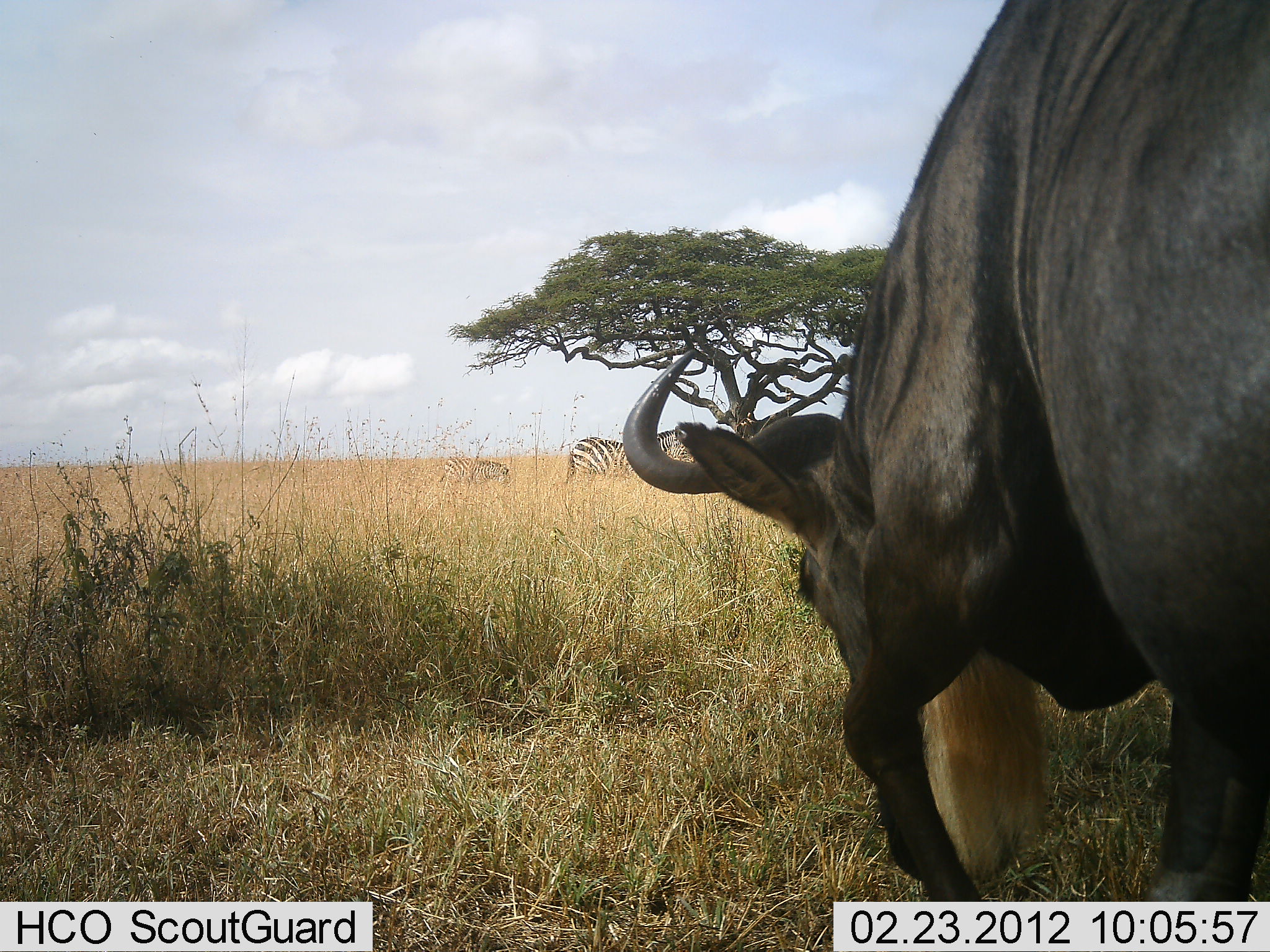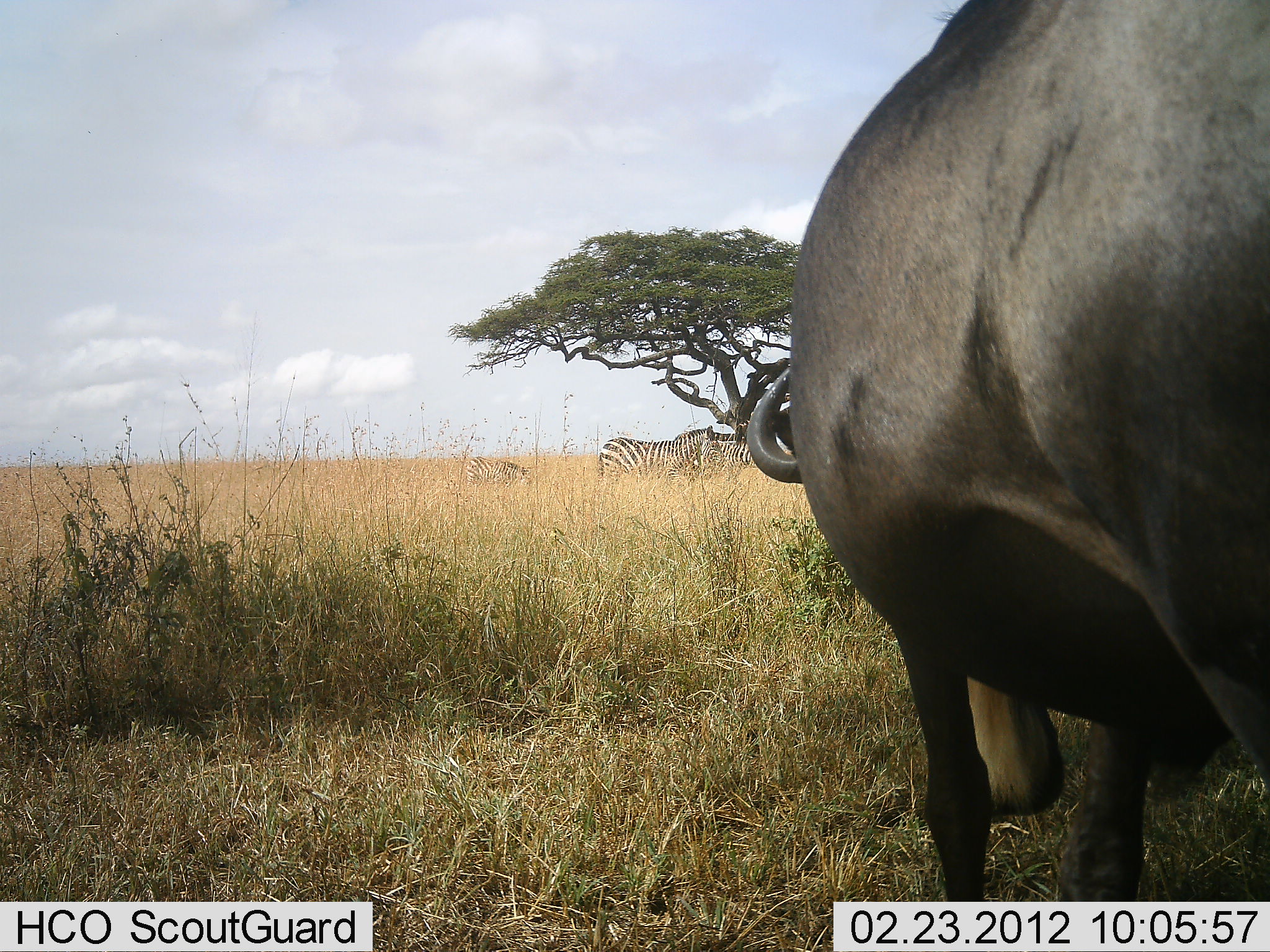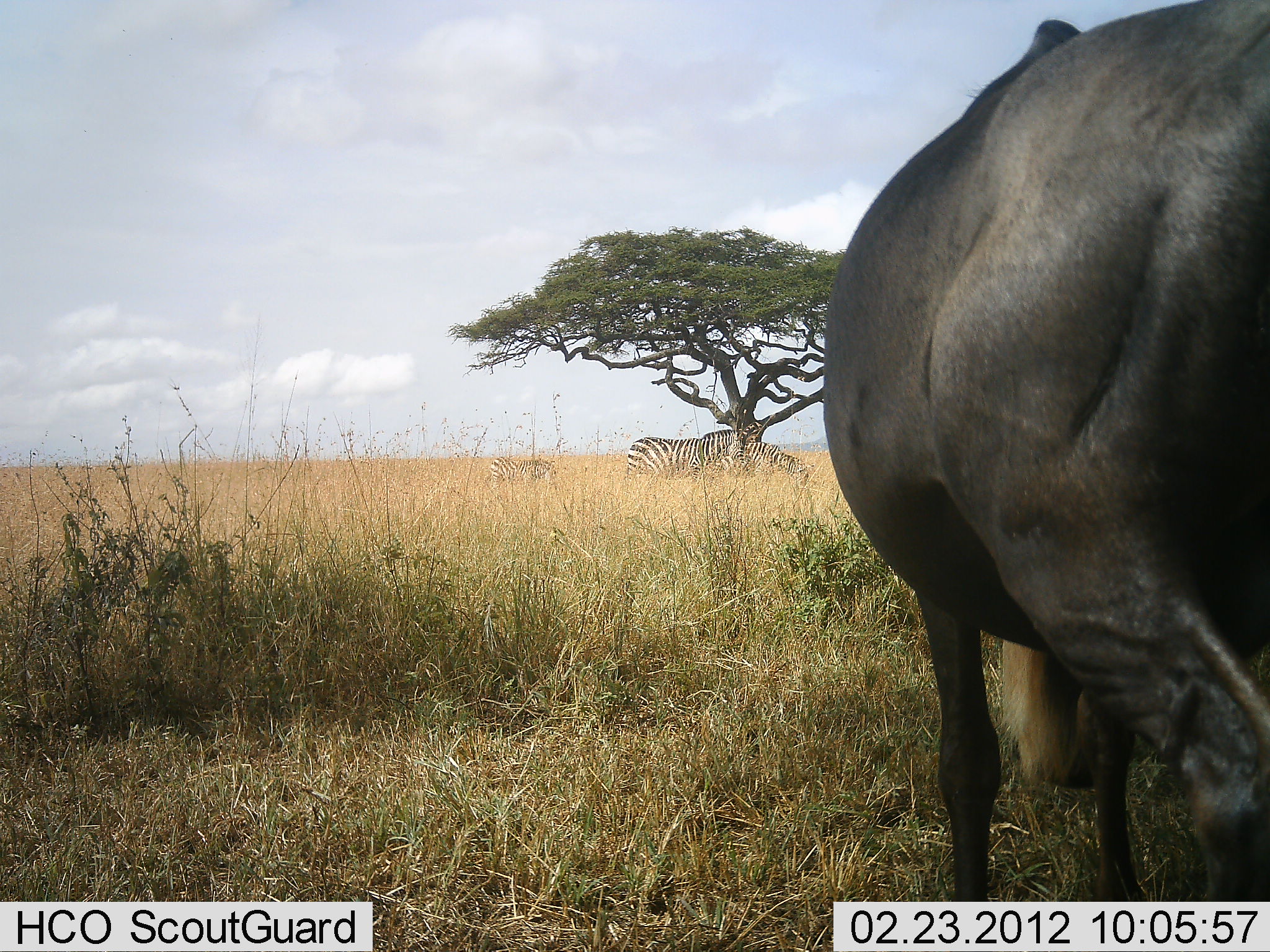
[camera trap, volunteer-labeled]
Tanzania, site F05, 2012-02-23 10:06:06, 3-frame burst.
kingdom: Animalia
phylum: Chordata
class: Mammalia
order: Artiodactyla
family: Bovidae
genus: Connochaetes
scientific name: Connochaetes taurinus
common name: blue wildebeest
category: wildebeest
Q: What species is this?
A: Wildebeest (blue wildebeest) (Connochaetes taurinus).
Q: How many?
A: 1.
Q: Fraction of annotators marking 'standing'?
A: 35%.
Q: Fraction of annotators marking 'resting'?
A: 0%.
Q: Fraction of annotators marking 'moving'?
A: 10%.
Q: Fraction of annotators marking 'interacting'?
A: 0%.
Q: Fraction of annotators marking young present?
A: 0%.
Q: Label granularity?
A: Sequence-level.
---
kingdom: Animalia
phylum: Chordata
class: Mammalia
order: Perissodactyla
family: Equidae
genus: Equus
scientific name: Equus quagga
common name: plains zebra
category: zebra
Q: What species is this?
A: Zebra (plains zebra) (Equus quagga).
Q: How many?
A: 3.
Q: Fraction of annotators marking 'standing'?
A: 43%.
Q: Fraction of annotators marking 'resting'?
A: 0%.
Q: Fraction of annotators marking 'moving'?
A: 57%.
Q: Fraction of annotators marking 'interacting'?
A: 0%.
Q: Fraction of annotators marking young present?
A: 48%.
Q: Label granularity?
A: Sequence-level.